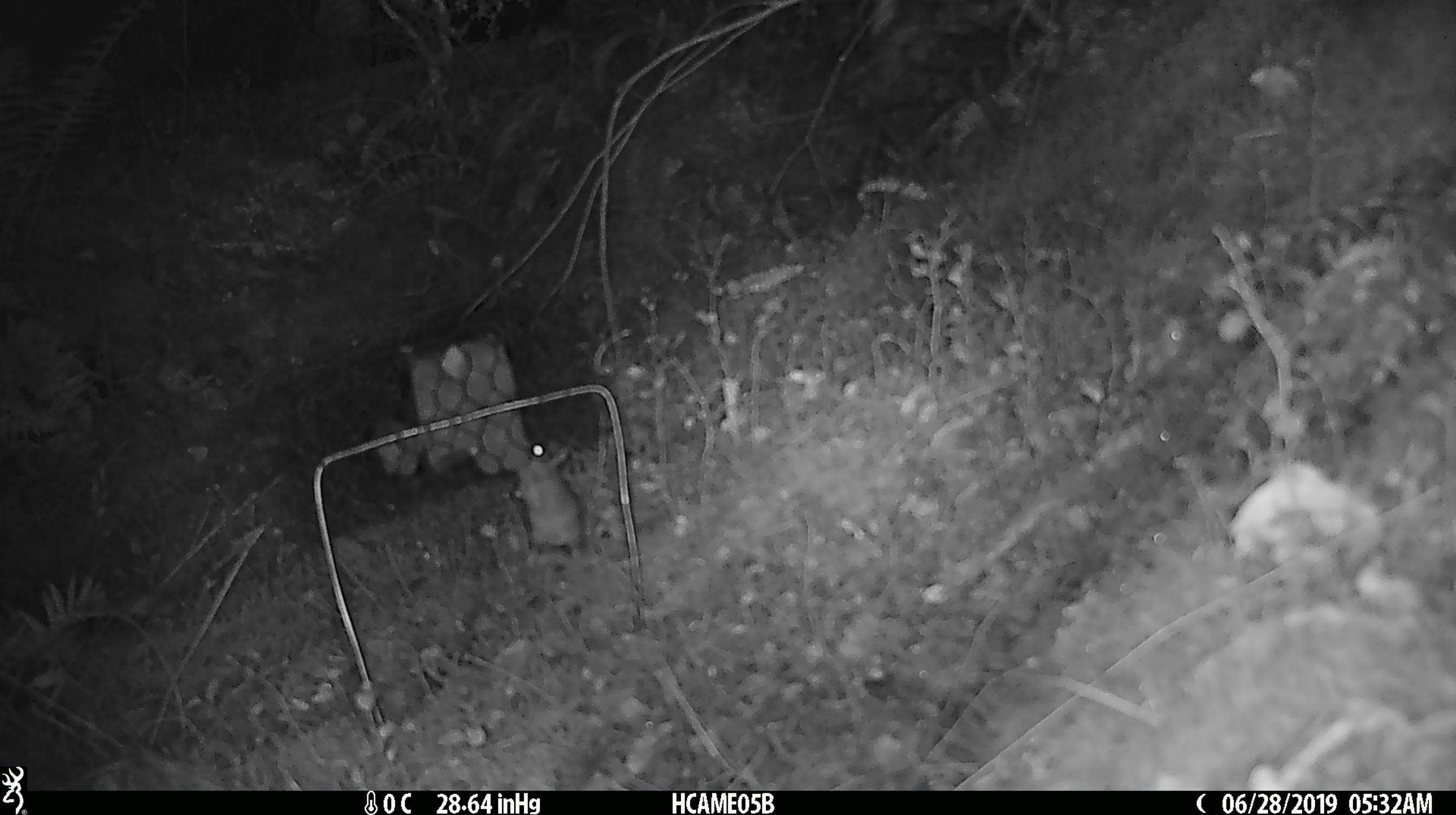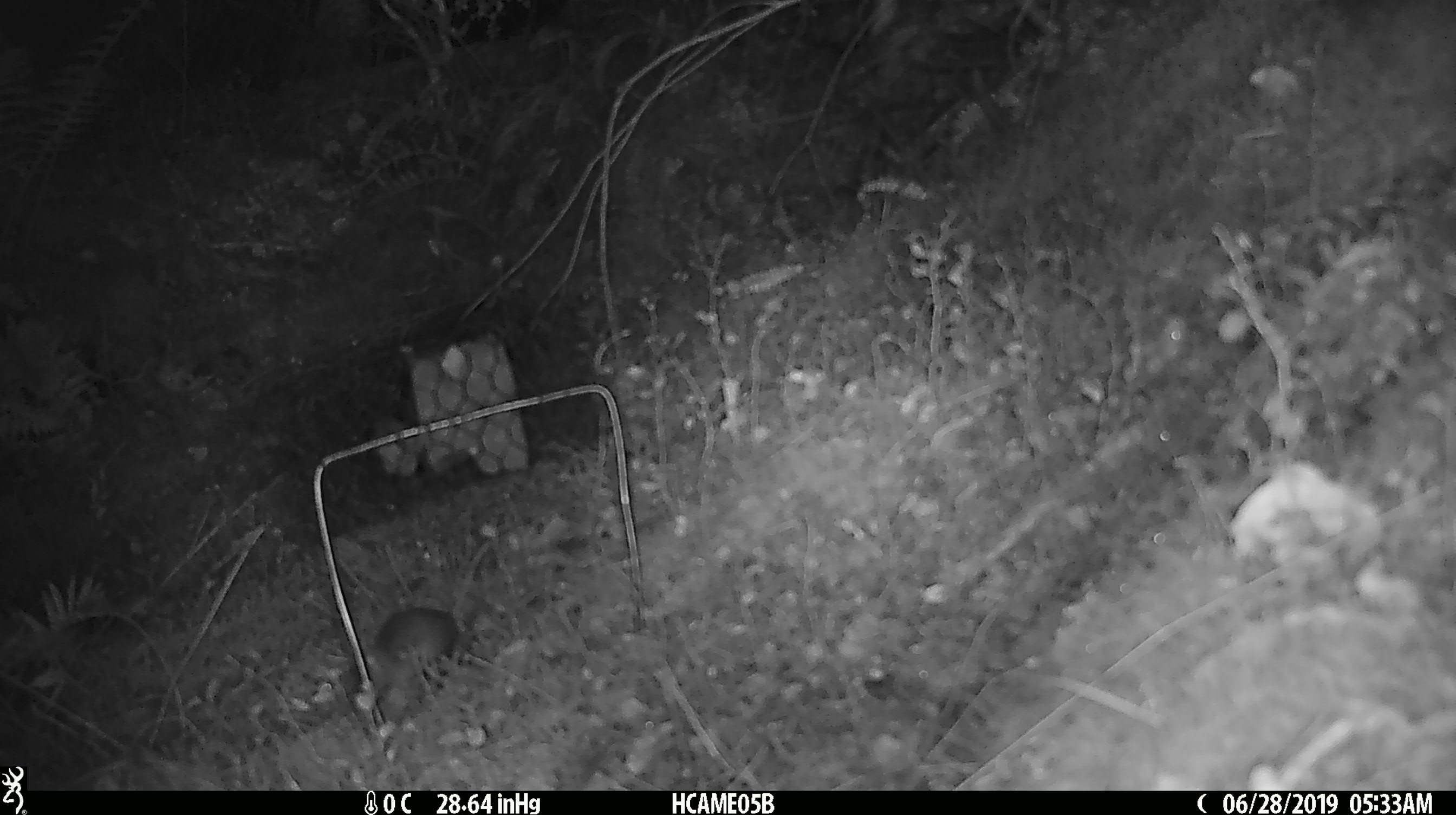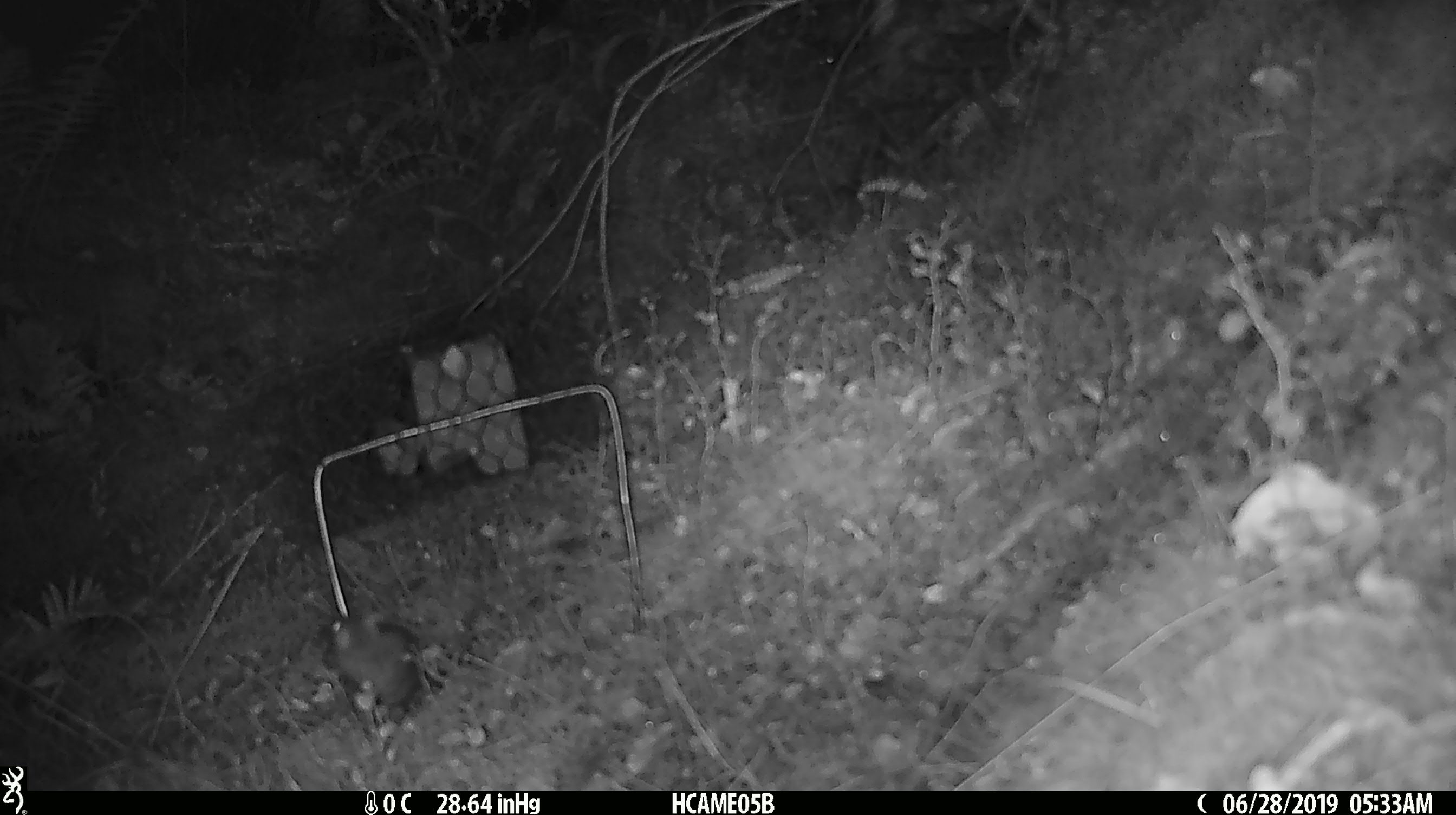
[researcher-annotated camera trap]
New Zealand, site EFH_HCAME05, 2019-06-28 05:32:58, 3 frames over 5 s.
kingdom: Animalia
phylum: Chordata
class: Mammalia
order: Rodentia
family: Muridae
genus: Mus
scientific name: Mus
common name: mouse